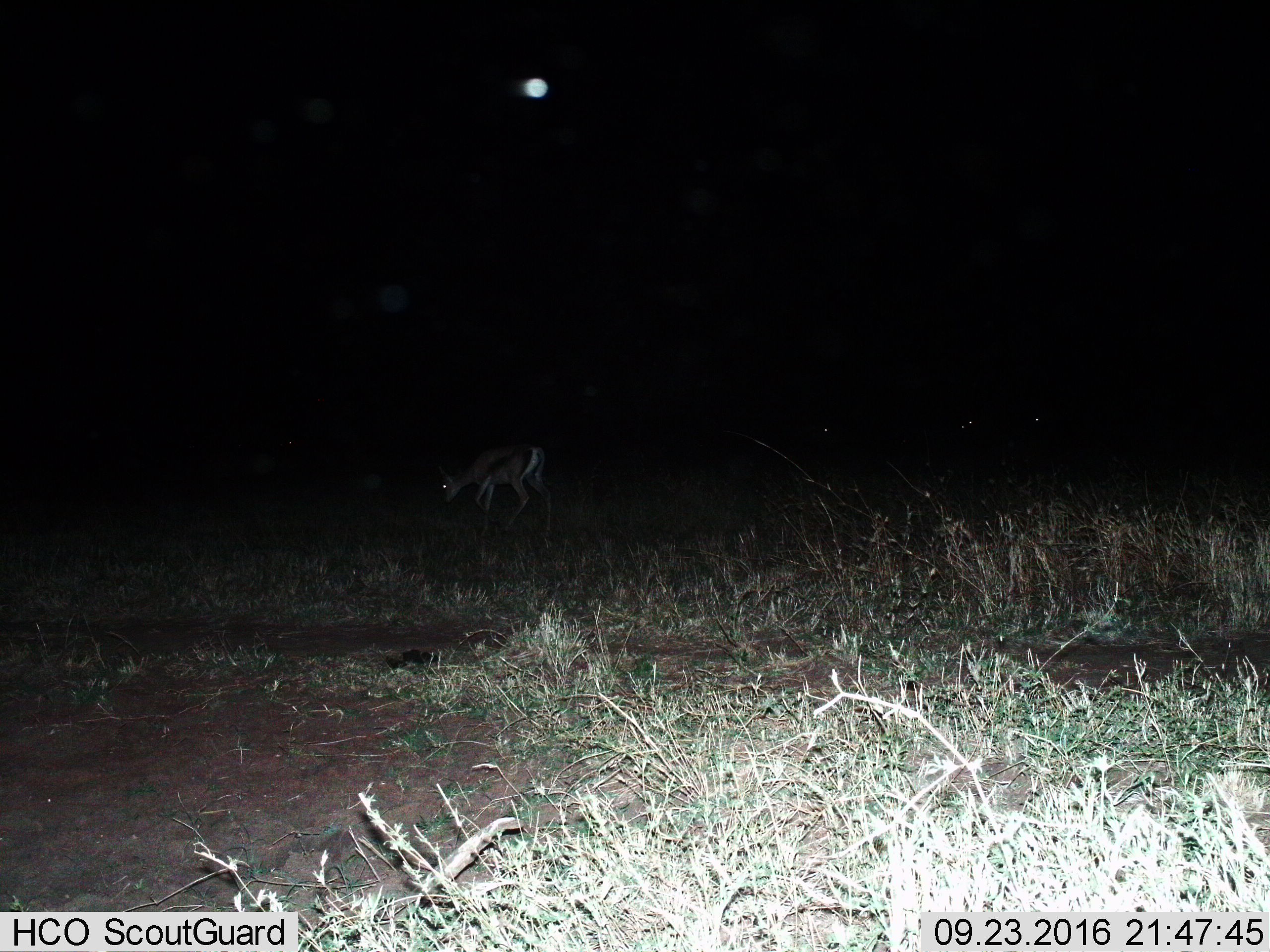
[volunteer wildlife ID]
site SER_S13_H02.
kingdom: Animalia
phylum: Chordata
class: Mammalia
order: Artiodactyla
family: Bovidae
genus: Eudorcas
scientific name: Eudorcas thomsonii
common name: thomson's gazelle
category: gazellethomsons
Gazellethomsons (thomson's gazelle) (Eudorcas thomsonii), count 1. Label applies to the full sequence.